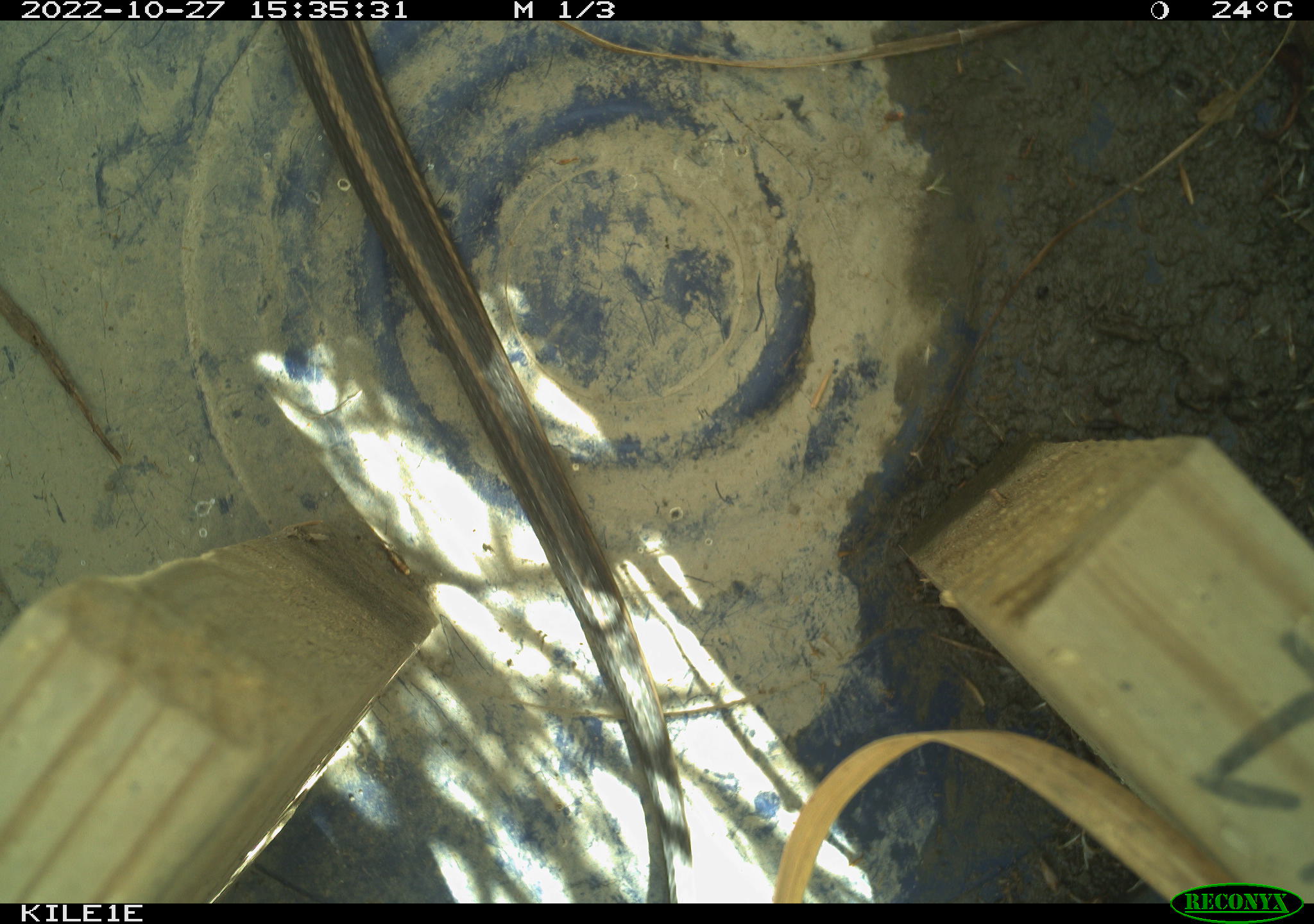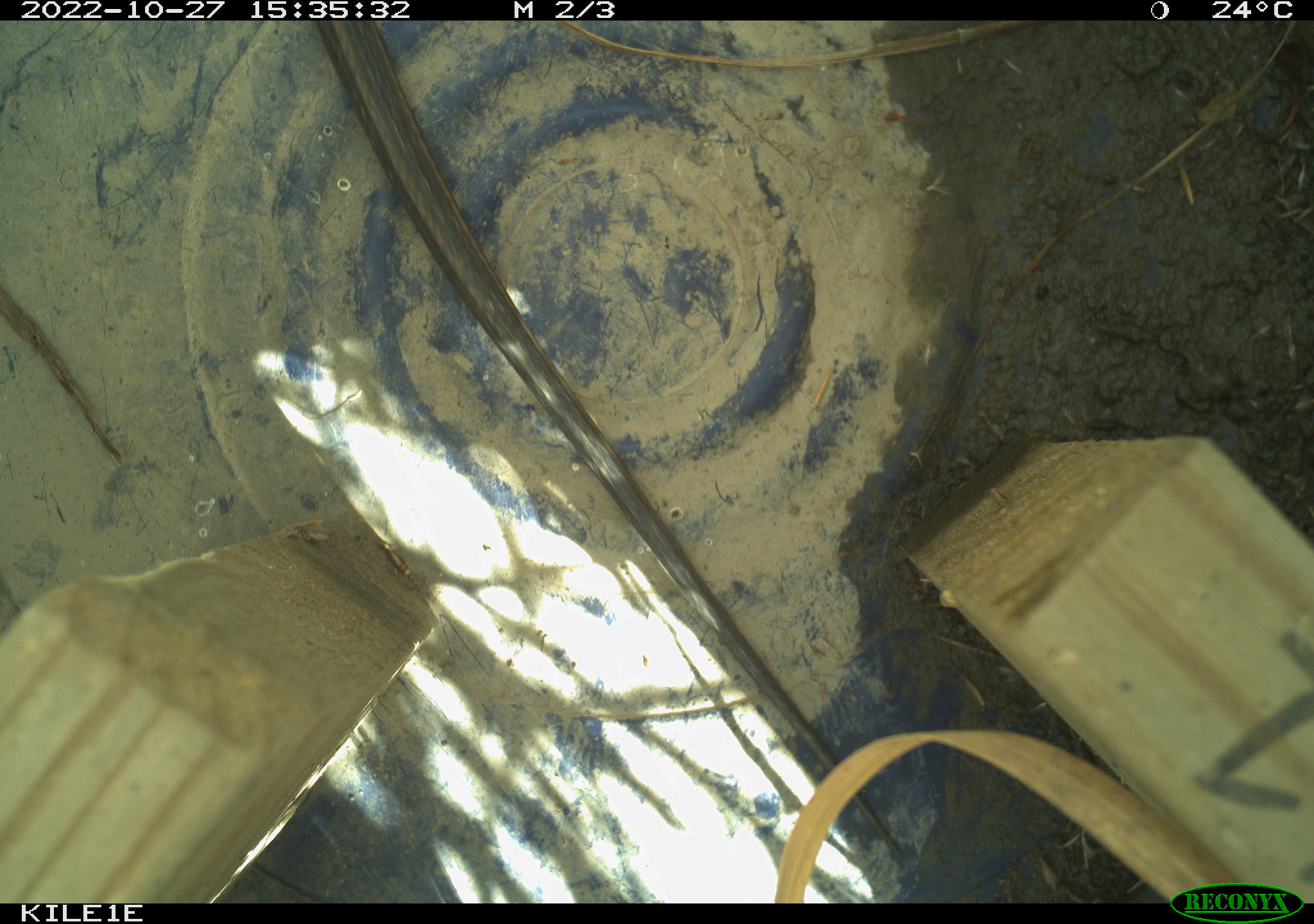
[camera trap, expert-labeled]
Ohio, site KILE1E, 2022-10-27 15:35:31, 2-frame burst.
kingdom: Animalia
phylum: Chordata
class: Reptilia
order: Squamata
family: Colubridae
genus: Thamnophis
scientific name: Thamnophis sirtalis sirtalis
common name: eastern gartersnake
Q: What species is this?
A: Eastern gartersnake (Thamnophis sirtalis sirtalis).